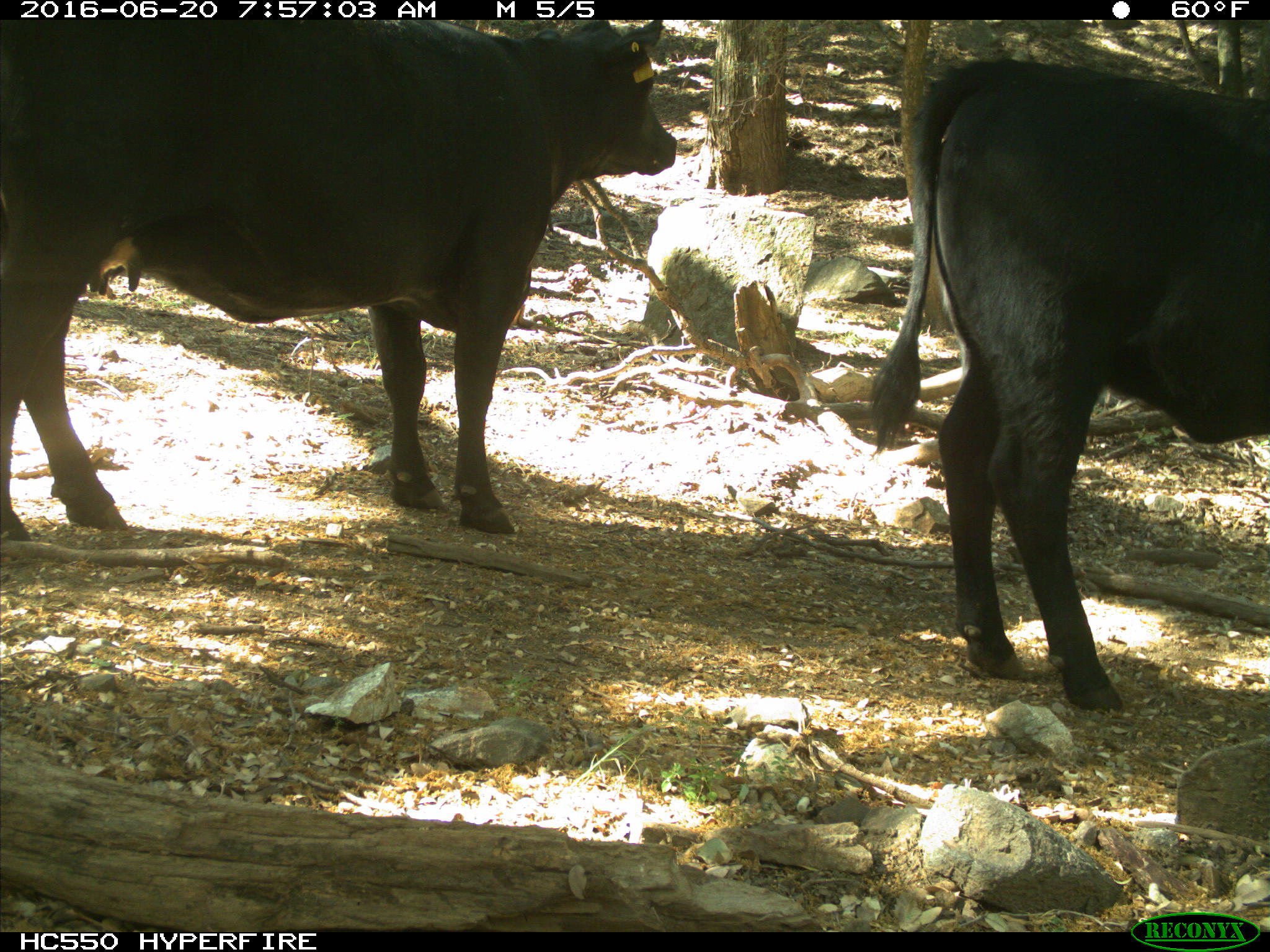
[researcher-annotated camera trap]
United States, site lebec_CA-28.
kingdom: Animalia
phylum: Chordata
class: Mammalia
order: Artiodactyla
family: Bovidae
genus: Bos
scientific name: Bos taurus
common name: domestic cow